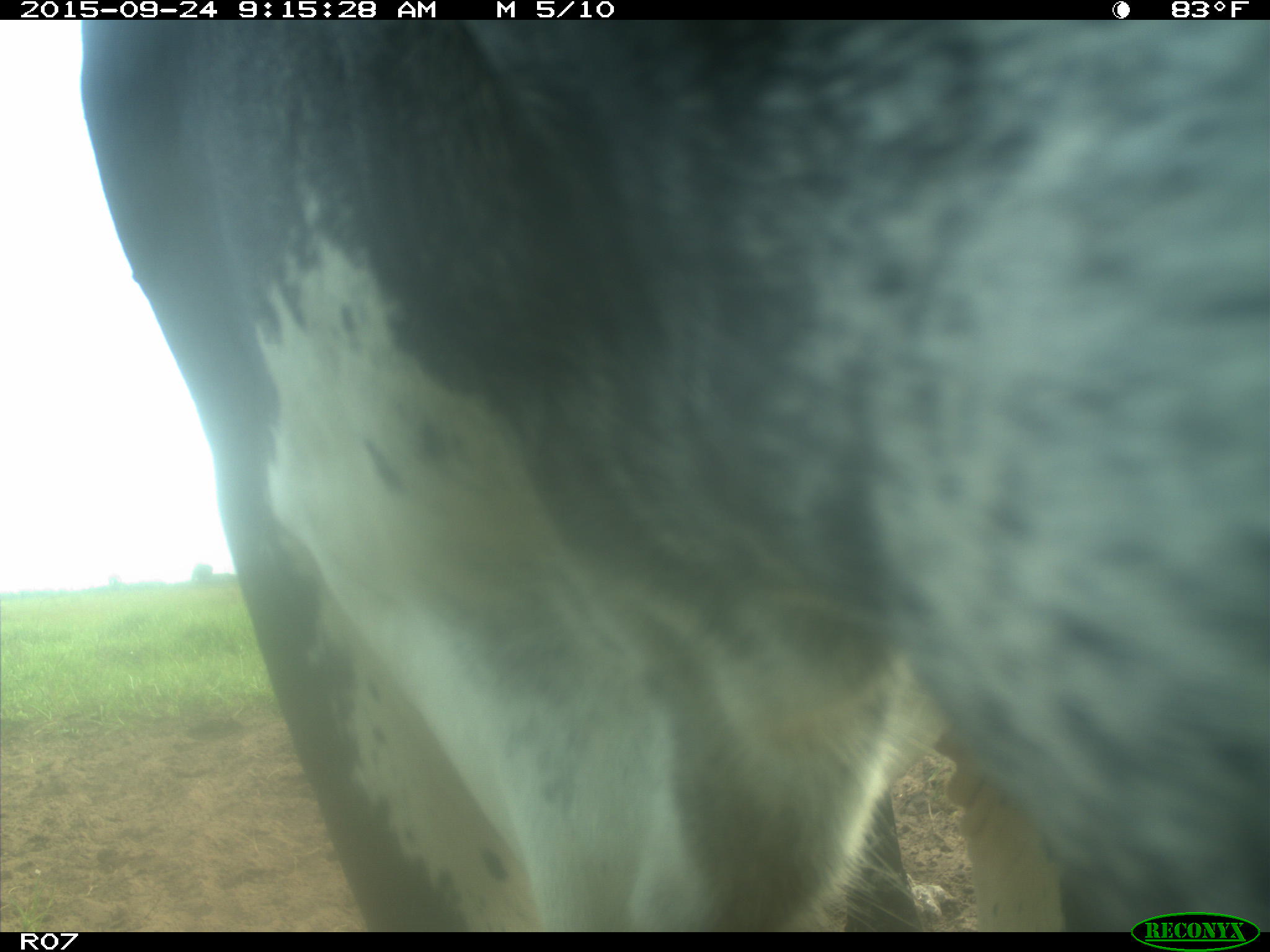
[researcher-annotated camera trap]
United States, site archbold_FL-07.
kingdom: Animalia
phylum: Chordata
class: Mammalia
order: Artiodactyla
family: Bovidae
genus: Bos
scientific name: Bos taurus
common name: domestic cow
Bos taurus (domestic cow).